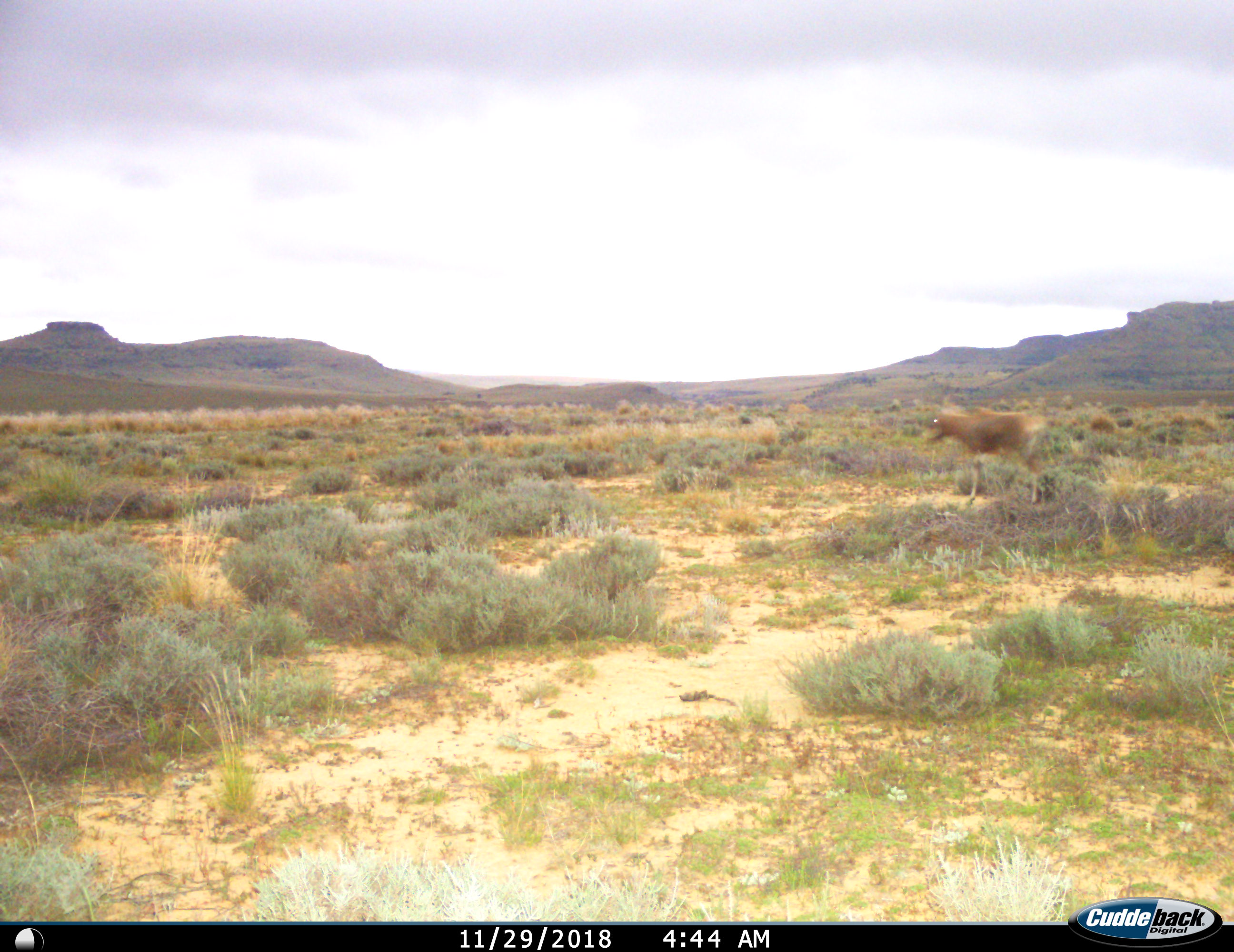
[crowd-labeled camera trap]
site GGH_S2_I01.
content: unidentified animal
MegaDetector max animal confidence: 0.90